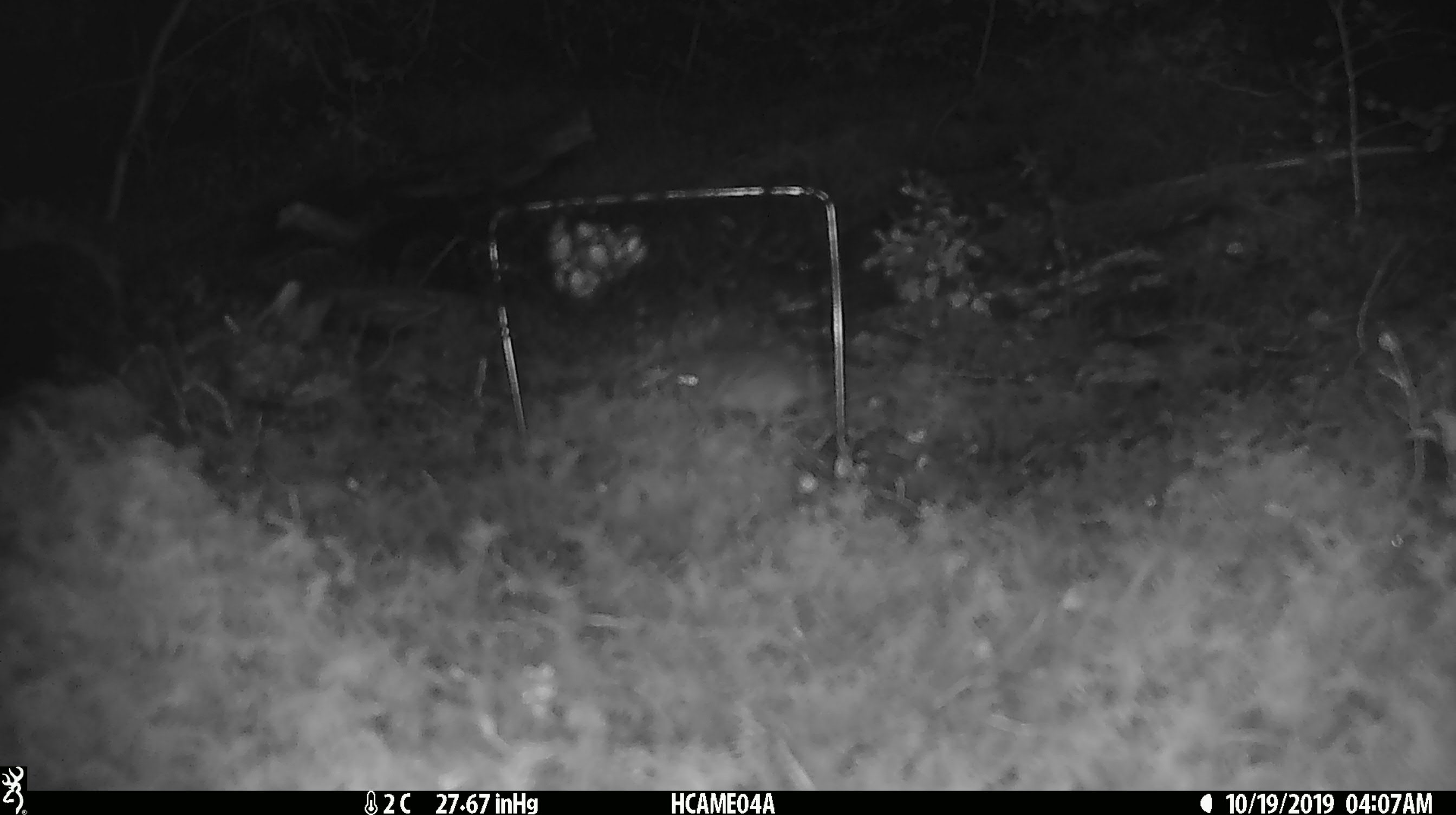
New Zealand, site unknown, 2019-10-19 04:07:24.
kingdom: Animalia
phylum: Chordata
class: Mammalia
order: Rodentia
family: Muridae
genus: Mus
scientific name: Mus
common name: mouse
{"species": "mouse (Mus)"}